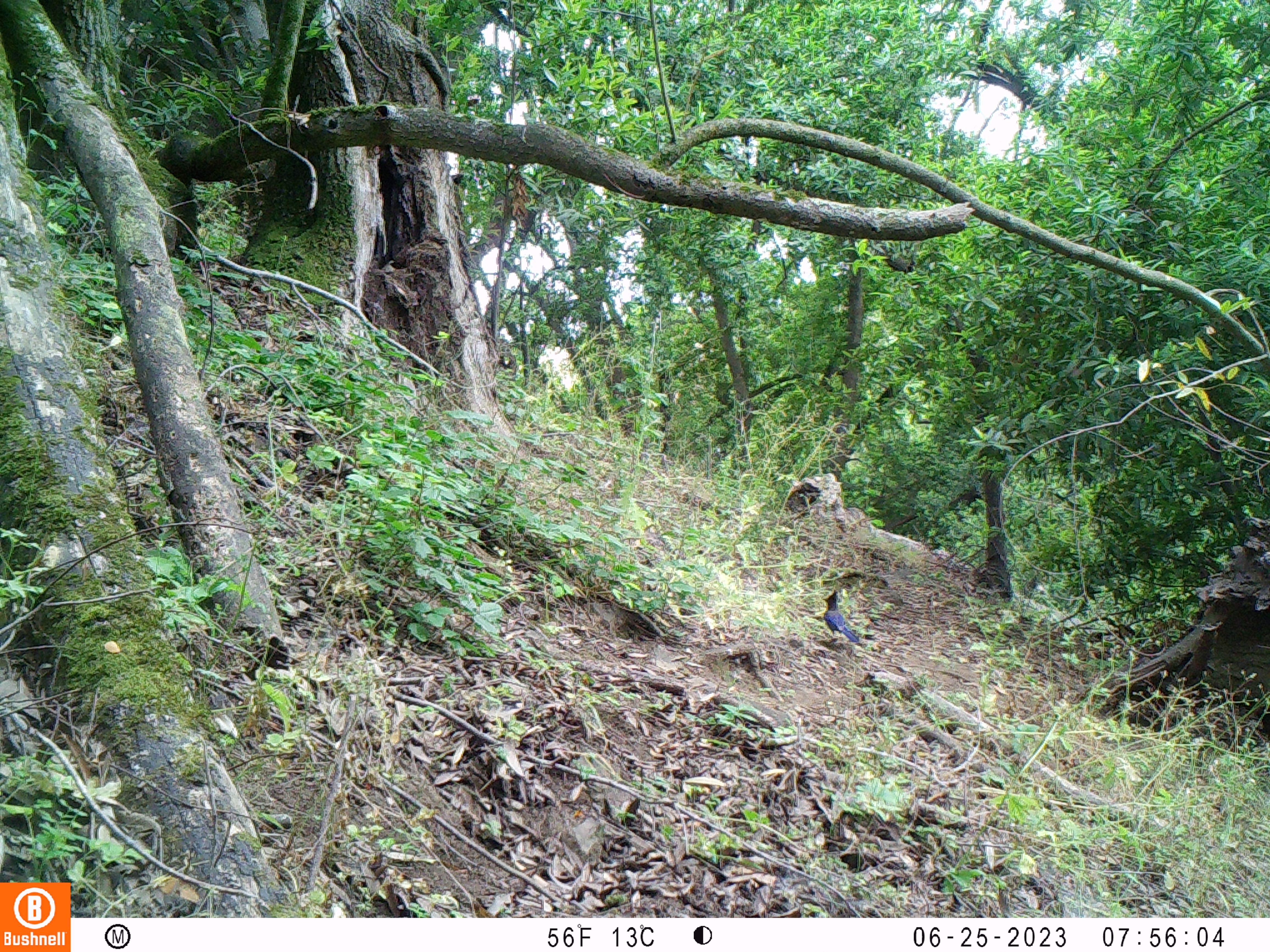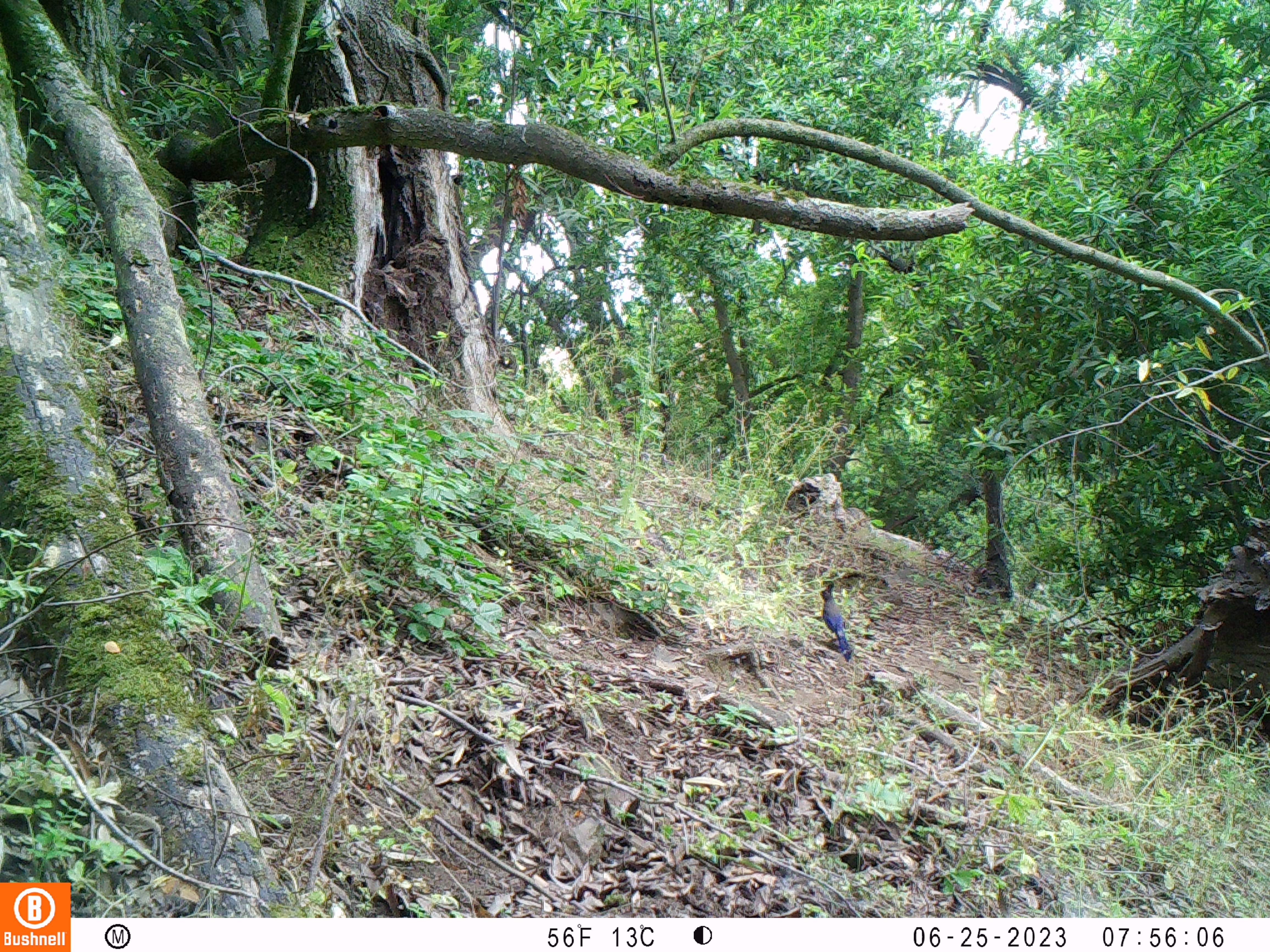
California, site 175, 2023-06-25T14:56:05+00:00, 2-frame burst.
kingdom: Animalia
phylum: Chordata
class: Aves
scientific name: Aves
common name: bird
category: unknown bird